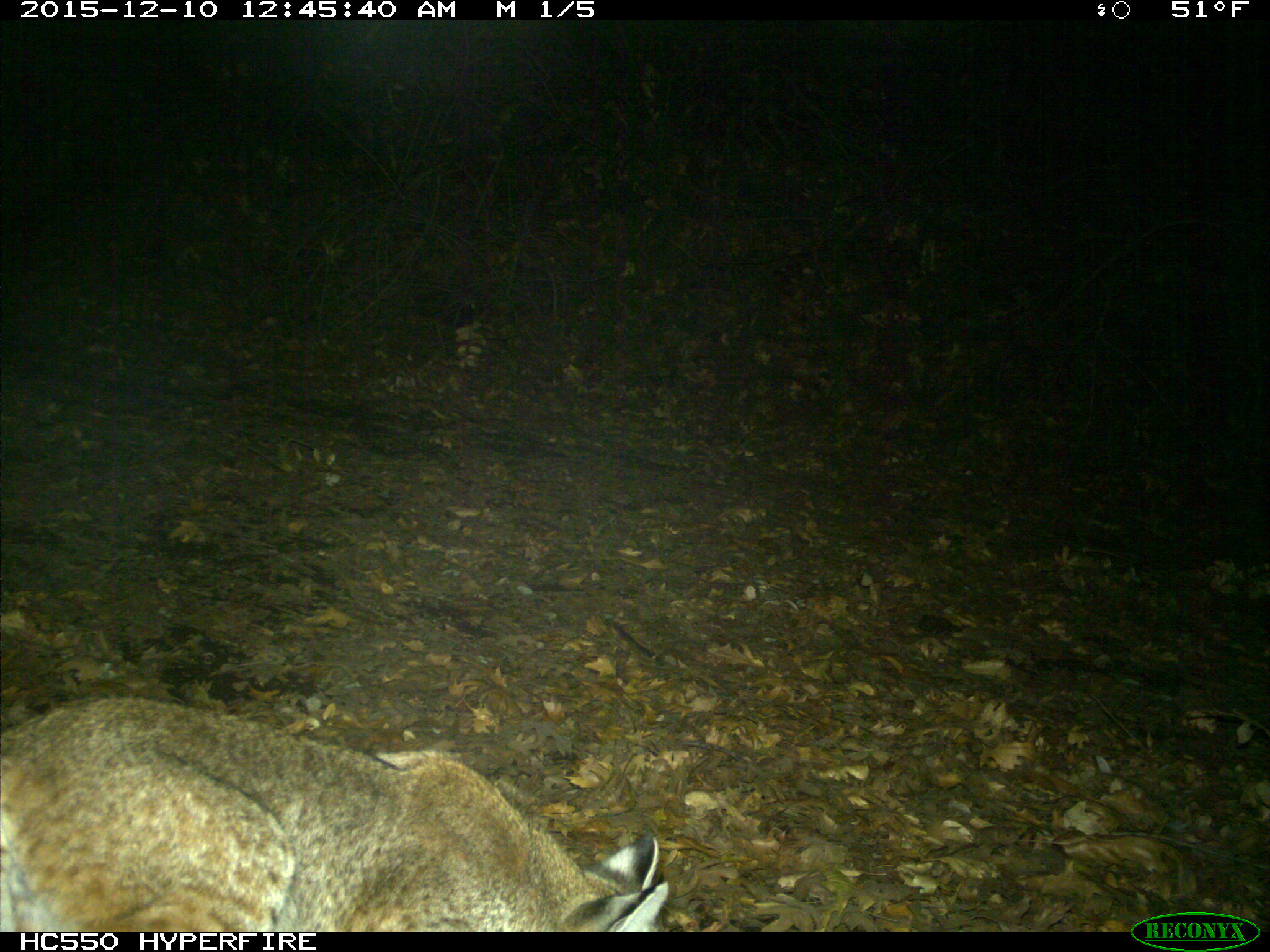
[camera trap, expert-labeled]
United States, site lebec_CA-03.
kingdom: Animalia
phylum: Chordata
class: Mammalia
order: Carnivora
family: Felidae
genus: Lynx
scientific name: Lynx rufus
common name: bobcat